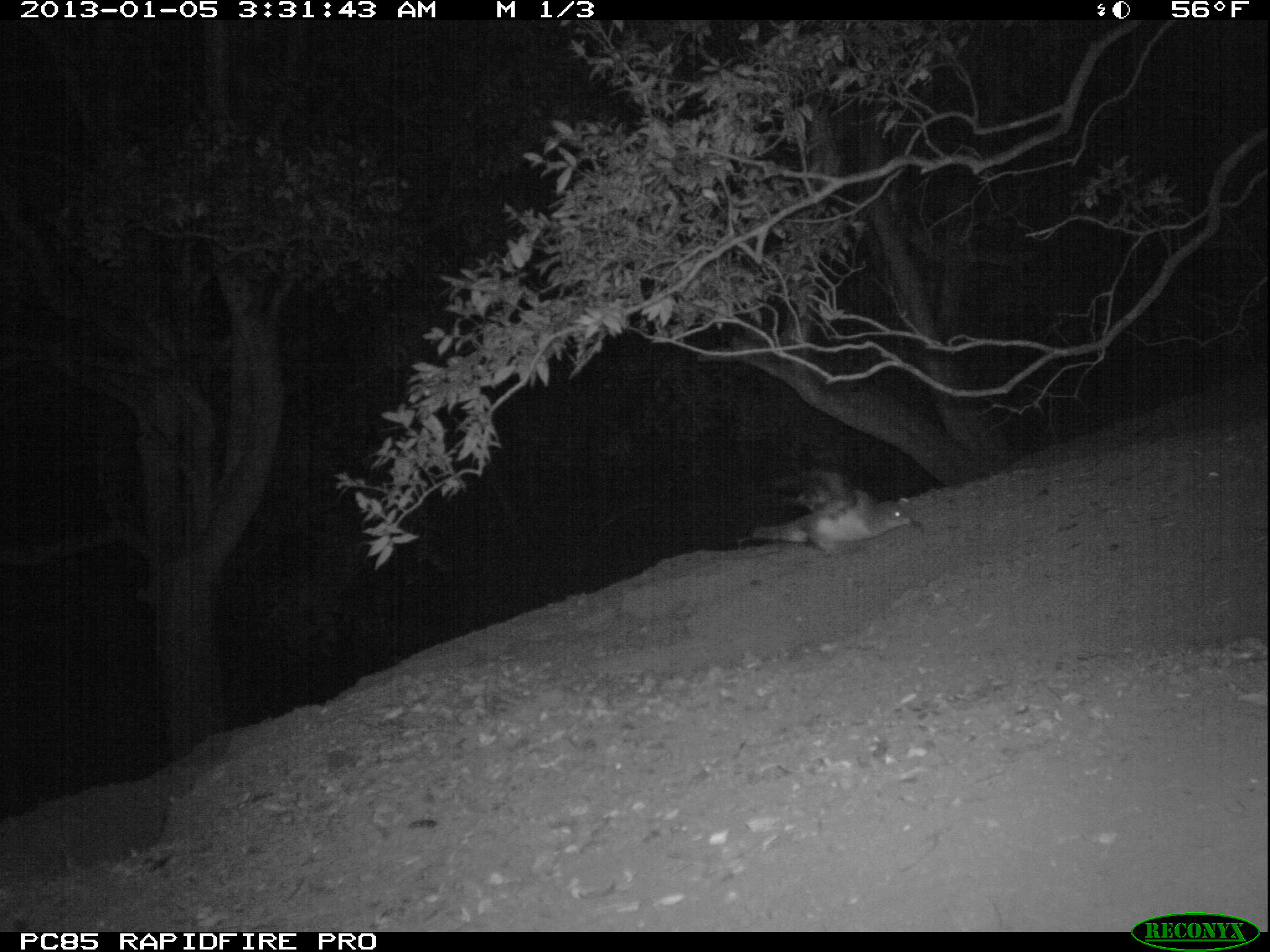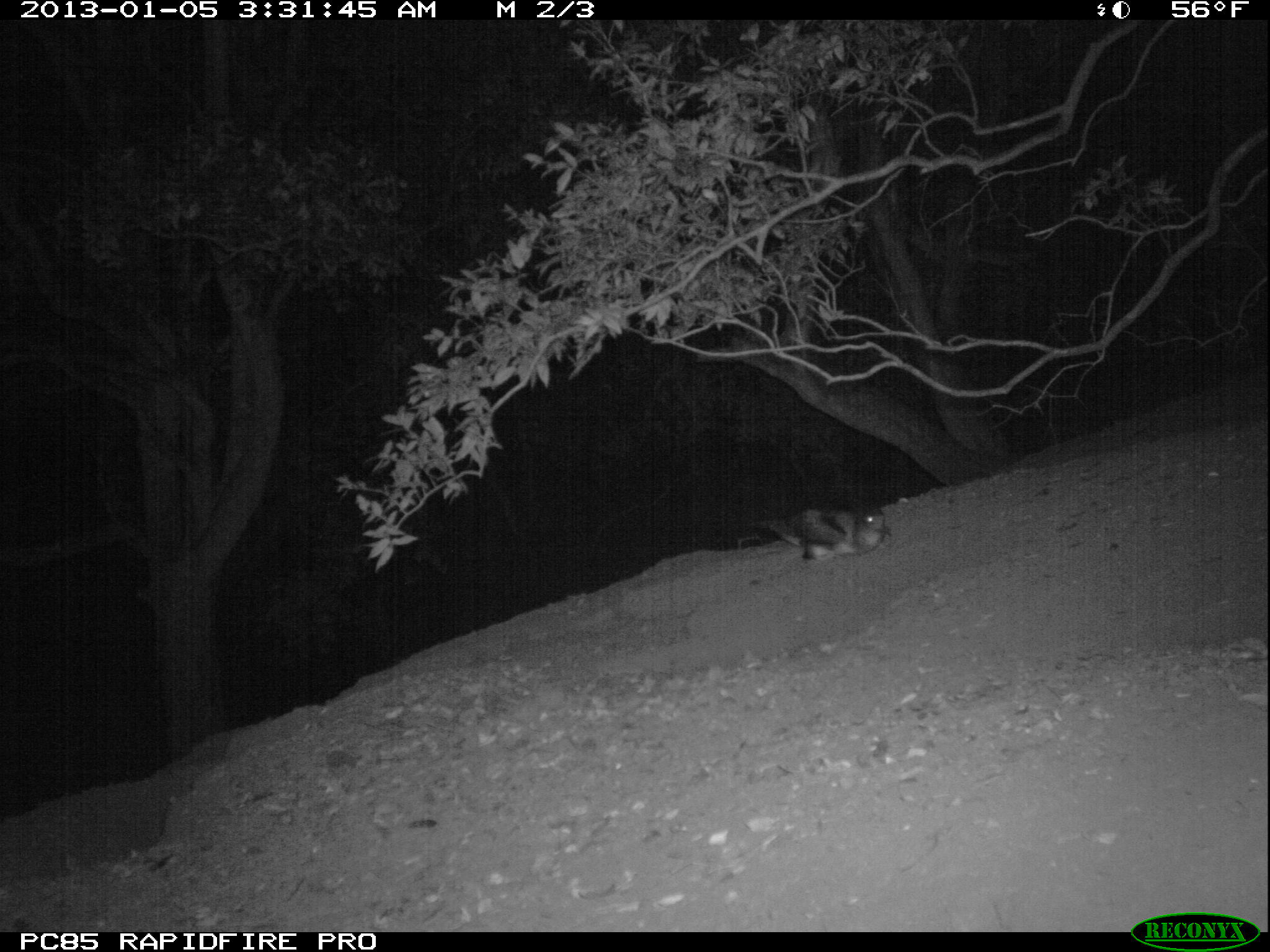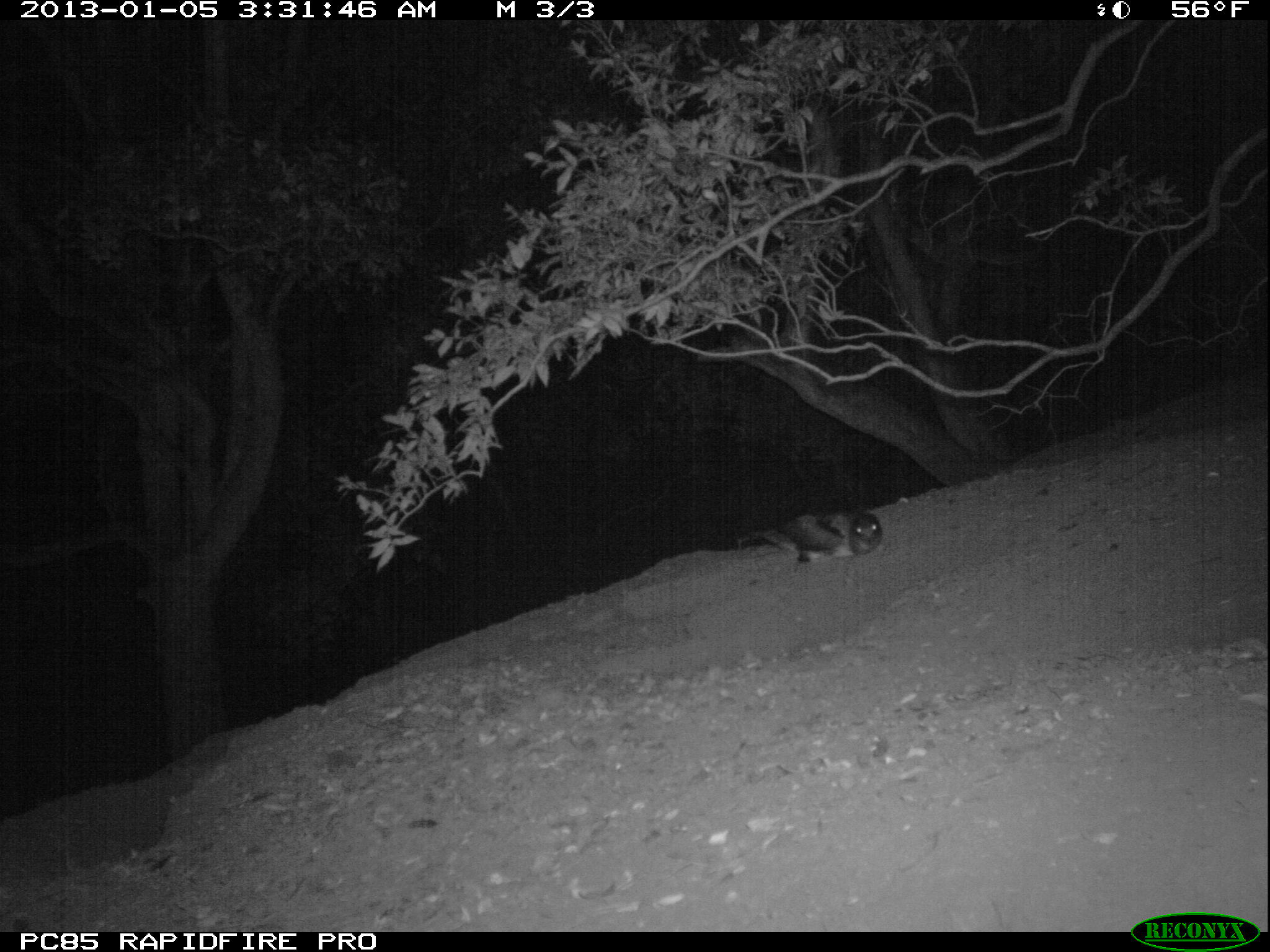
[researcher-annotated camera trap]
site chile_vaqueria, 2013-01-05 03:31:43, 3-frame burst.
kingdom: Animalia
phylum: Chordata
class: Aves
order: Procellariiformes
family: Procellariidae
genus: Calonectris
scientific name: Calonectris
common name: shearwater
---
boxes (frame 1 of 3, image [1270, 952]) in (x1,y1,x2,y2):
shearwater: (745,486,922,555)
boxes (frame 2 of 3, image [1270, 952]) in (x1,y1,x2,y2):
shearwater: (771,503,892,566)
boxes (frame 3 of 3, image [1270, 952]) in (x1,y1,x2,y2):
shearwater: (735,510,885,571)